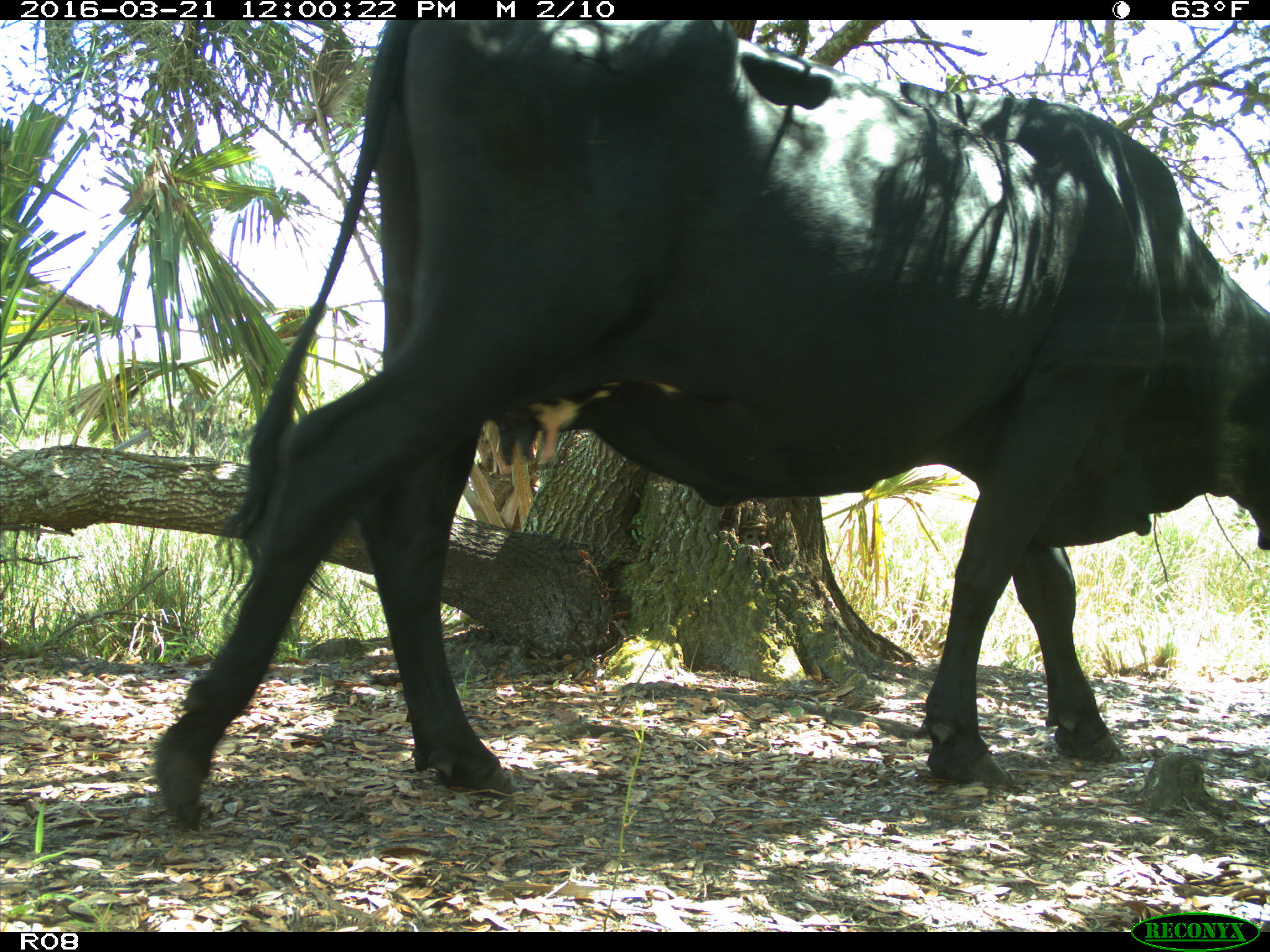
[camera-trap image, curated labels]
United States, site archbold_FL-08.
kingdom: Animalia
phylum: Chordata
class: Mammalia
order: Artiodactyla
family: Bovidae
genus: Bos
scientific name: Bos taurus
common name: domestic cow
Bos taurus (domestic cow).